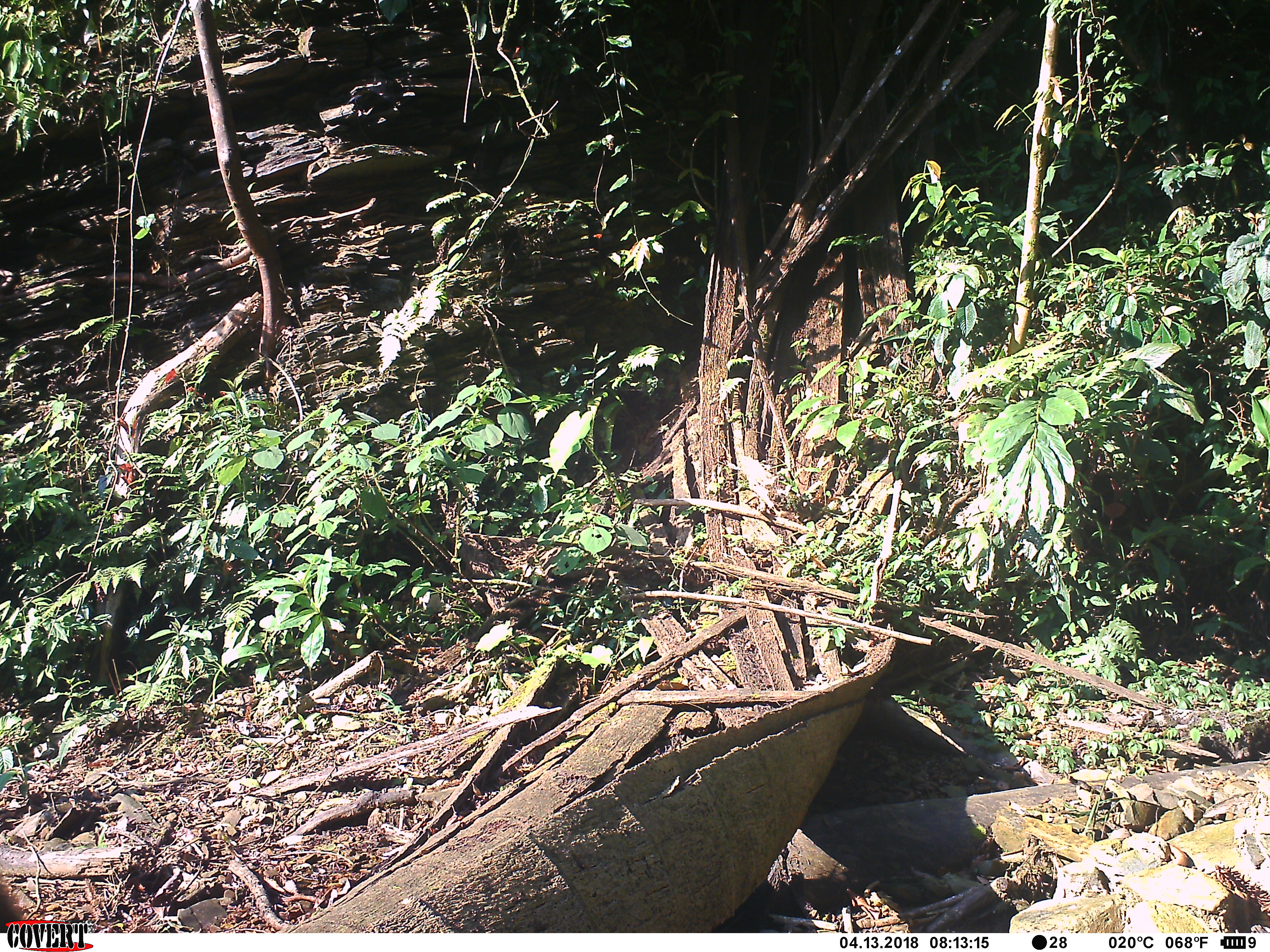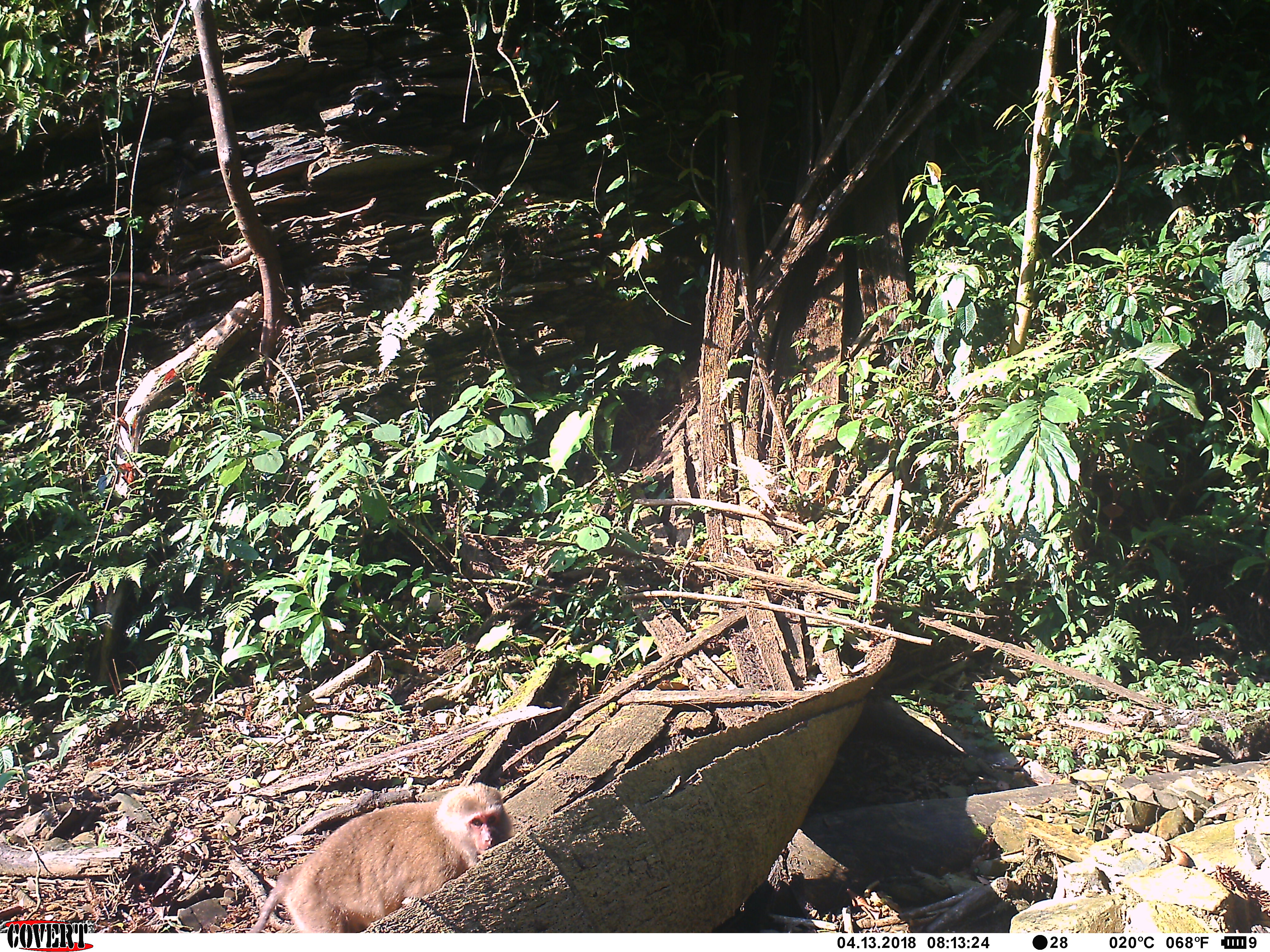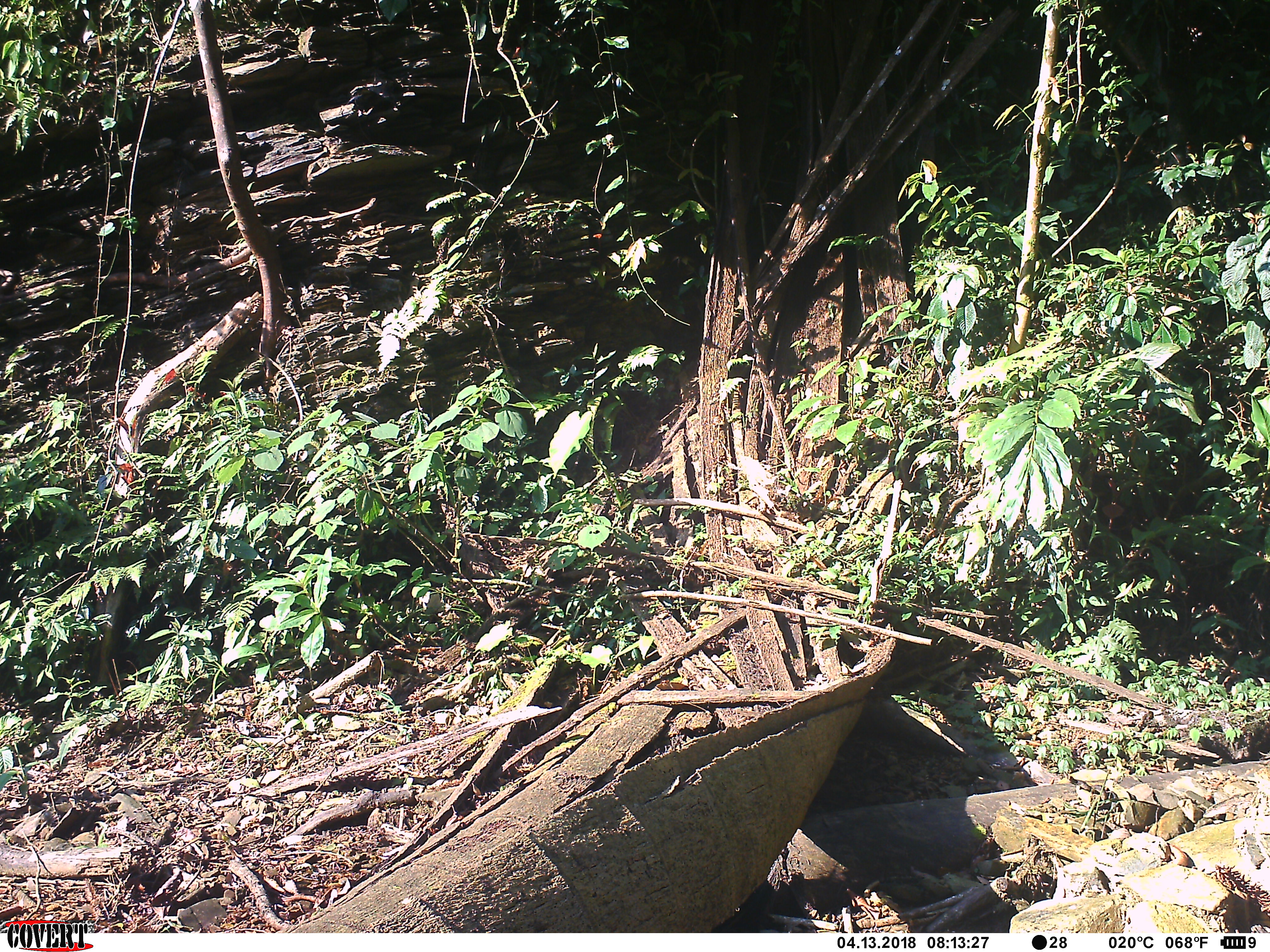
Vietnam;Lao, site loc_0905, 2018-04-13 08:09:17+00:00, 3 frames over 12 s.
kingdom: Animalia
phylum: Chordata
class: Mammalia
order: Primates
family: Cercopithecidae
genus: Macaca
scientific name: Macaca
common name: macaque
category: macaque not stump tailed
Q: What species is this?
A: Macaque not stump tailed (macaque) (Macaca).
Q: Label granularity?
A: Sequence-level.